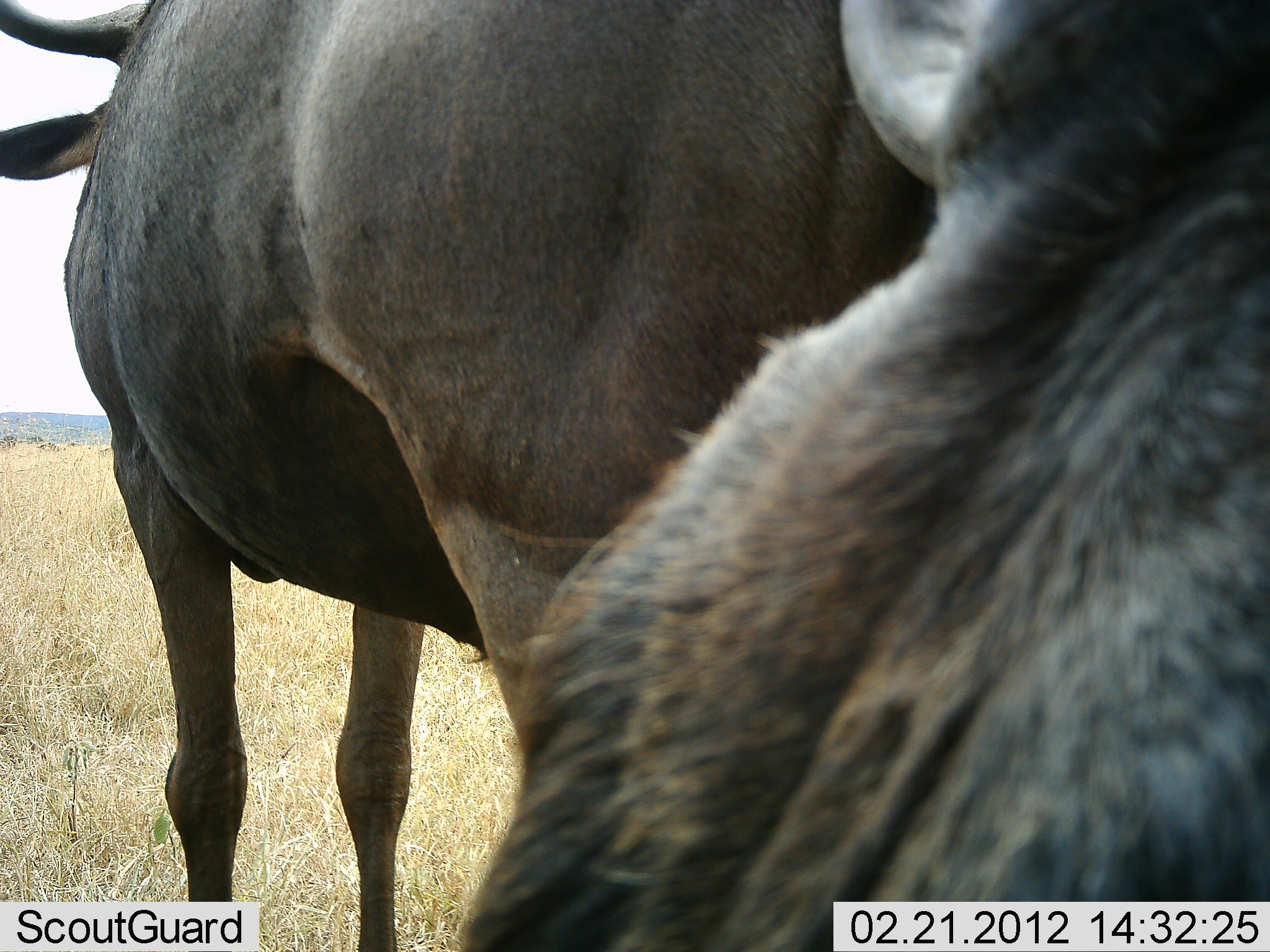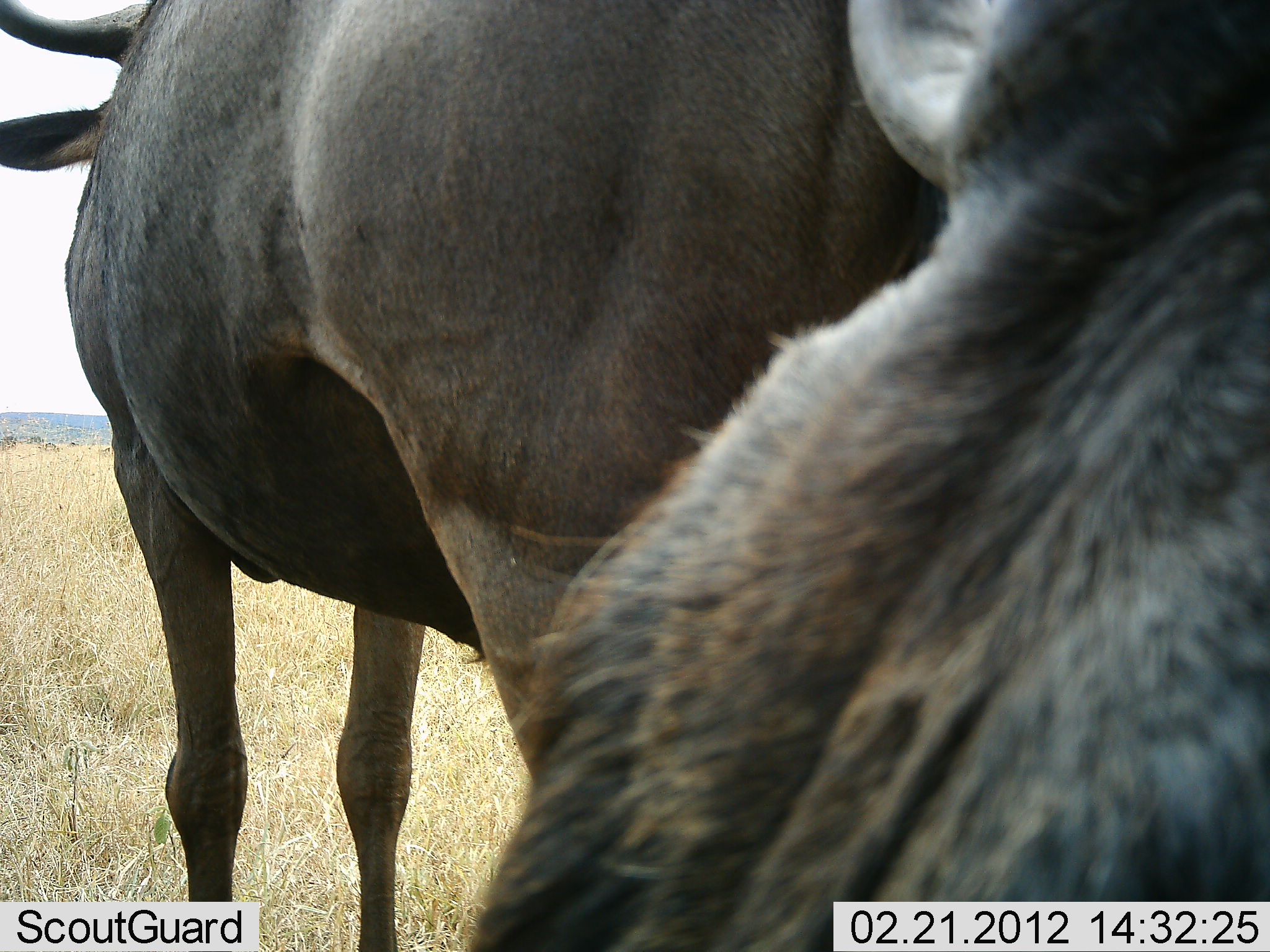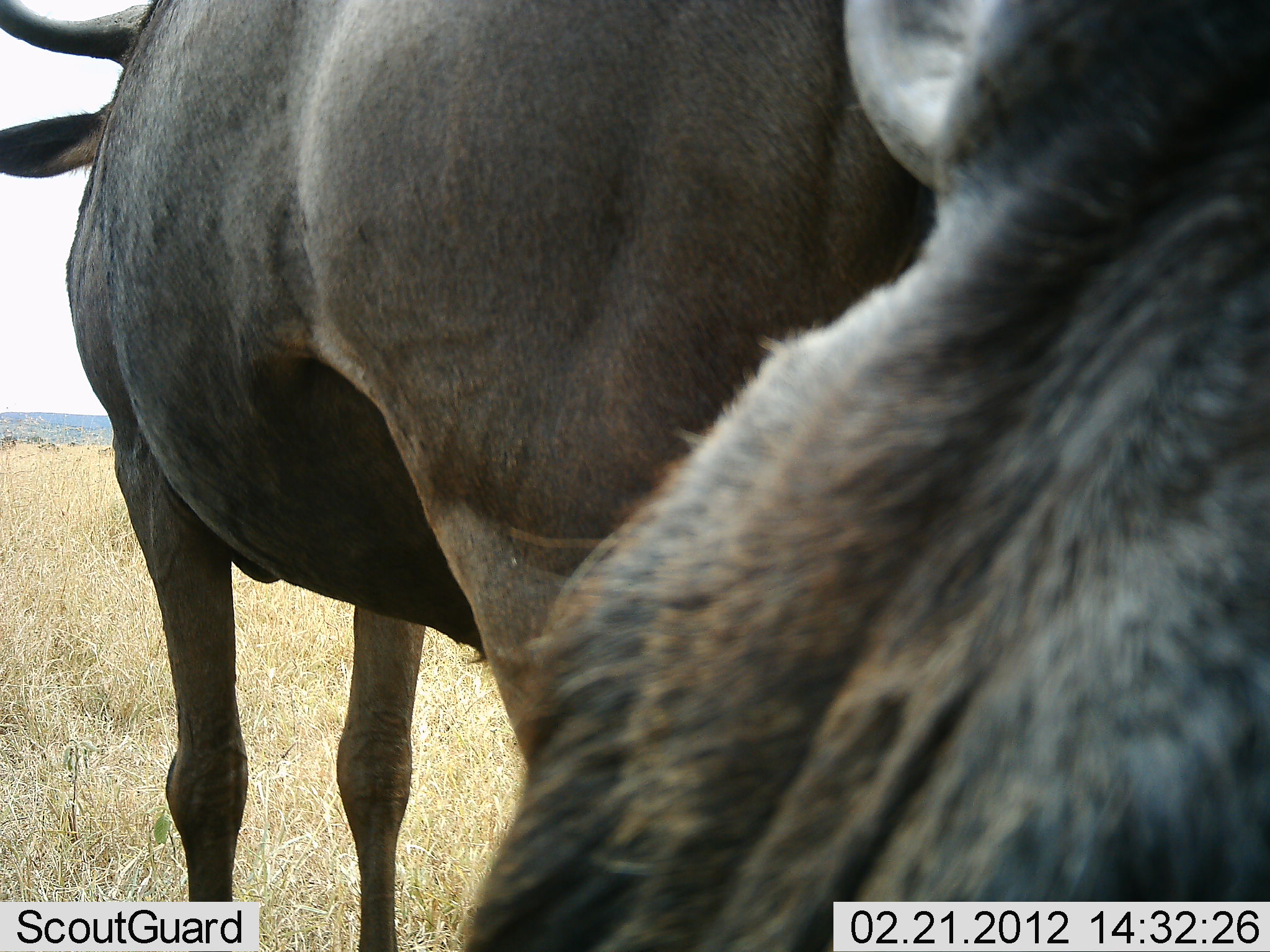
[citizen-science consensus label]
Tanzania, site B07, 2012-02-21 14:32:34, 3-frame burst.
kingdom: Animalia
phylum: Chordata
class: Mammalia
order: Artiodactyla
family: Bovidae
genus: Connochaetes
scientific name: Connochaetes taurinus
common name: blue wildebeest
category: wildebeest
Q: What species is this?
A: Wildebeest (blue wildebeest) (Connochaetes taurinus).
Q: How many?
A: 2.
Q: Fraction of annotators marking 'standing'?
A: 100%.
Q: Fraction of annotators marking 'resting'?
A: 18%.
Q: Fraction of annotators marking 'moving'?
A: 0%.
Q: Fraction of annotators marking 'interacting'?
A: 0%.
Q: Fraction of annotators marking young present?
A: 0%.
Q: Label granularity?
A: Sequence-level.